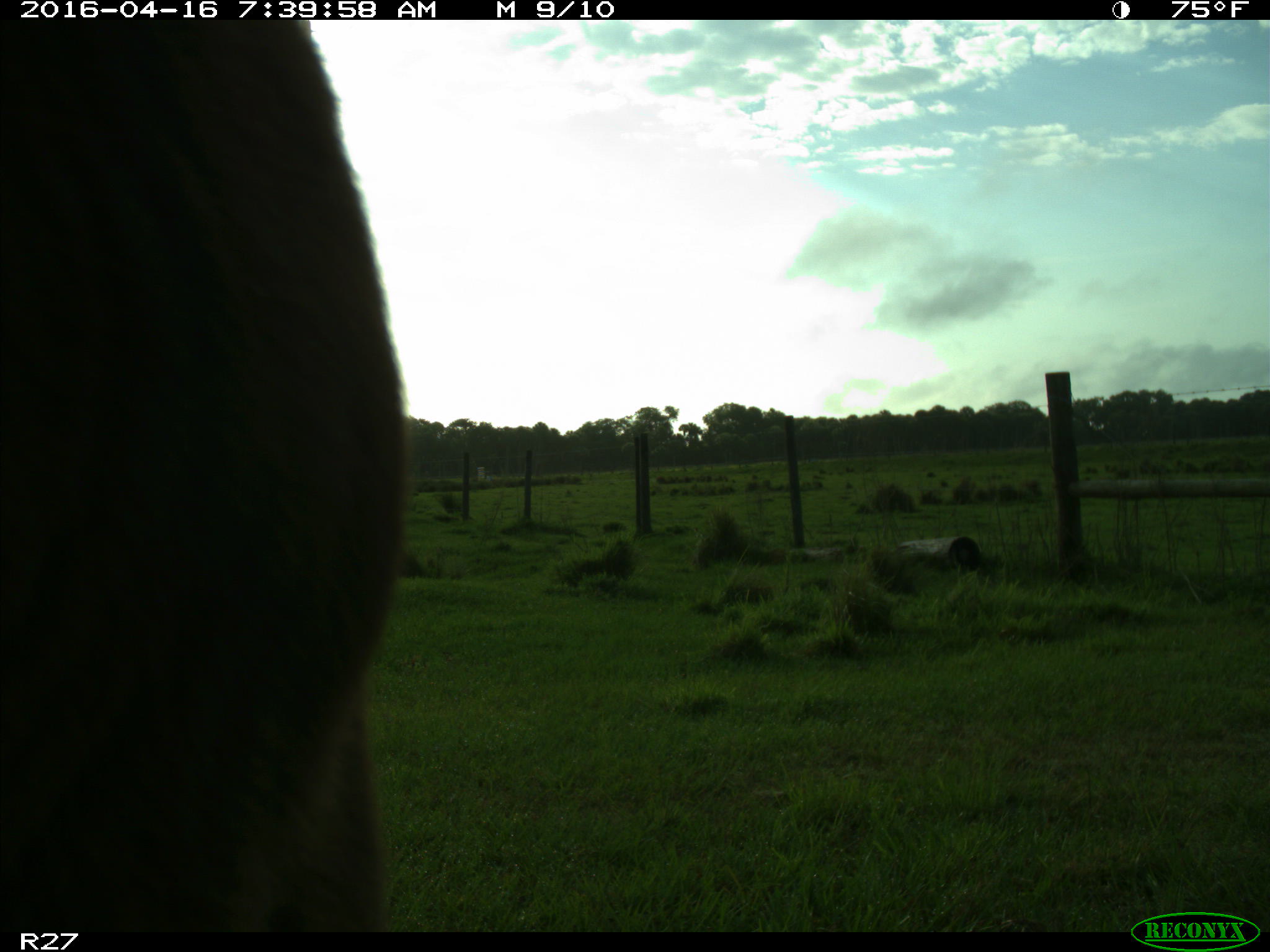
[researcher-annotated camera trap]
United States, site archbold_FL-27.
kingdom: Animalia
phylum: Chordata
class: Mammalia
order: Artiodactyla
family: Bovidae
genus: Bos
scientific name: Bos taurus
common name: domestic cow